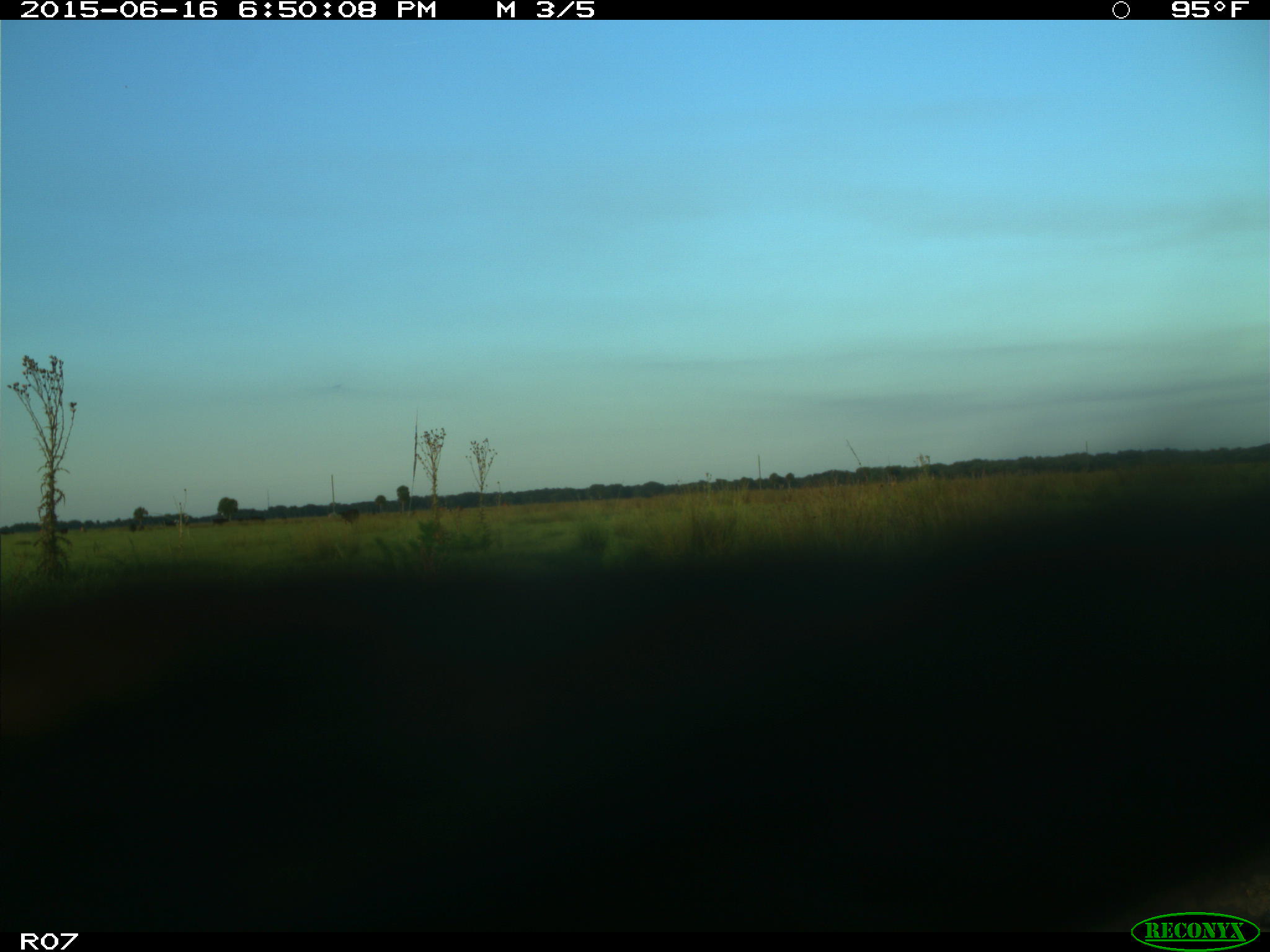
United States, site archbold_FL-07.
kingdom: Animalia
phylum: Chordata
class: Mammalia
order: Artiodactyla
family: Bovidae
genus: Bos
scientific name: Bos taurus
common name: domestic cow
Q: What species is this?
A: Bos taurus (domestic cow).